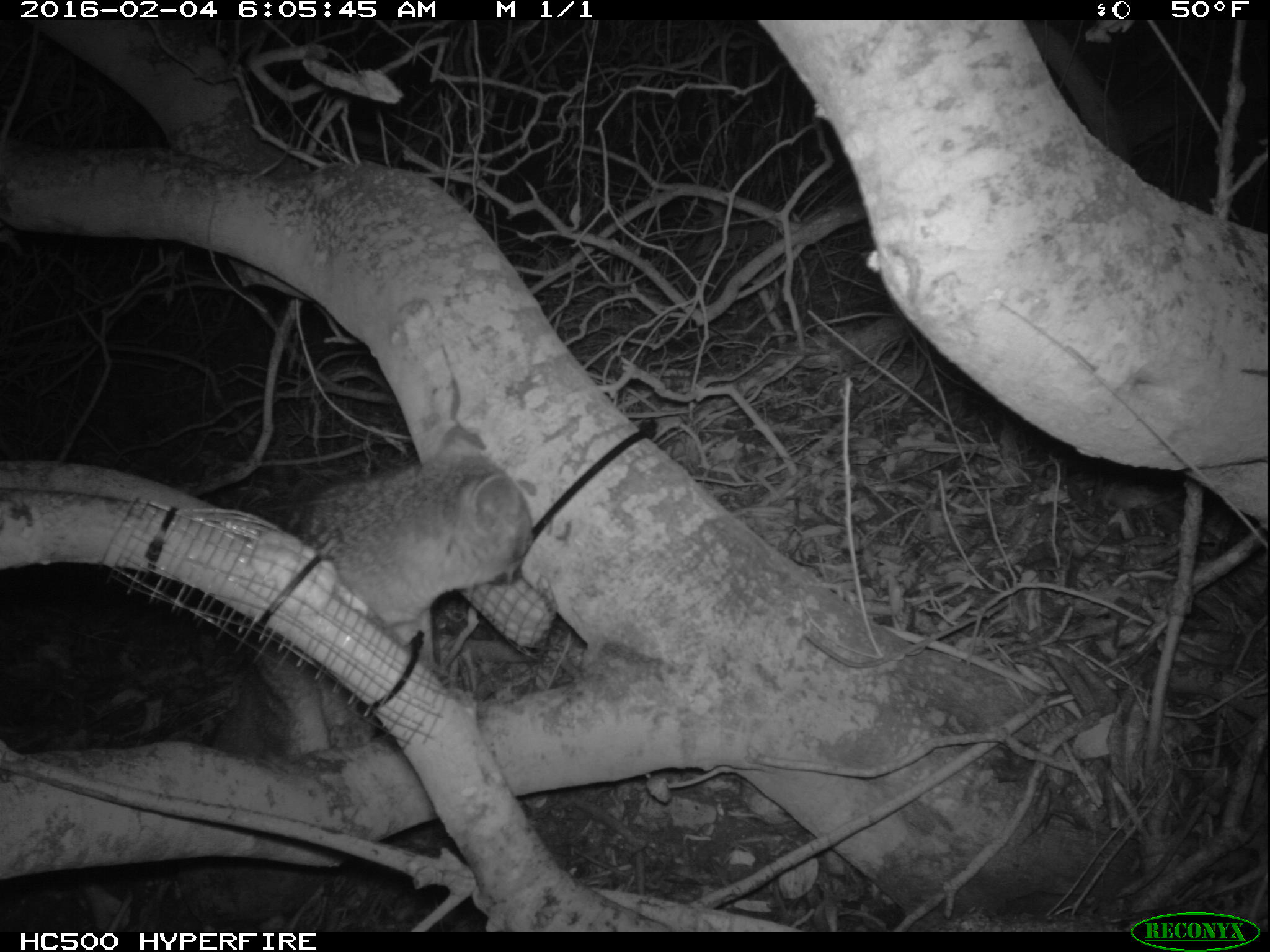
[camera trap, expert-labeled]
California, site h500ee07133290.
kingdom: Animalia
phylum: Chordata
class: Mammalia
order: Carnivora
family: Canidae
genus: Urocyon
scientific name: Urocyon littoralis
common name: island fox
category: fox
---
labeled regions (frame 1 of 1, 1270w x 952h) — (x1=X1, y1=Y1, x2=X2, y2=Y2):
fox: (x1=214, y1=425, x2=535, y2=769)